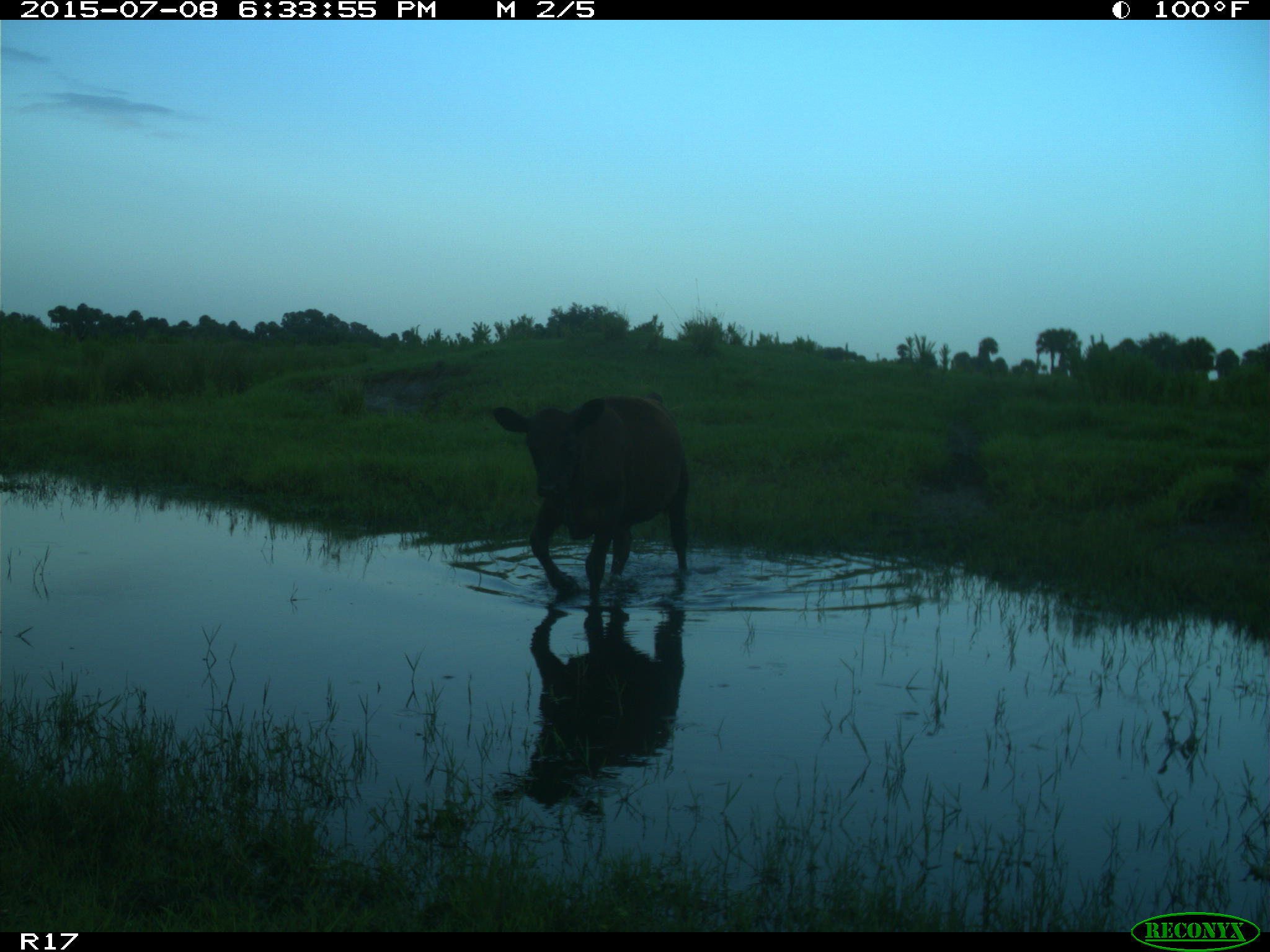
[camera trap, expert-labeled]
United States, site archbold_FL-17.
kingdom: Animalia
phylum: Chordata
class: Mammalia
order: Artiodactyla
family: Bovidae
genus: Bos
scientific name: Bos taurus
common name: domestic cow